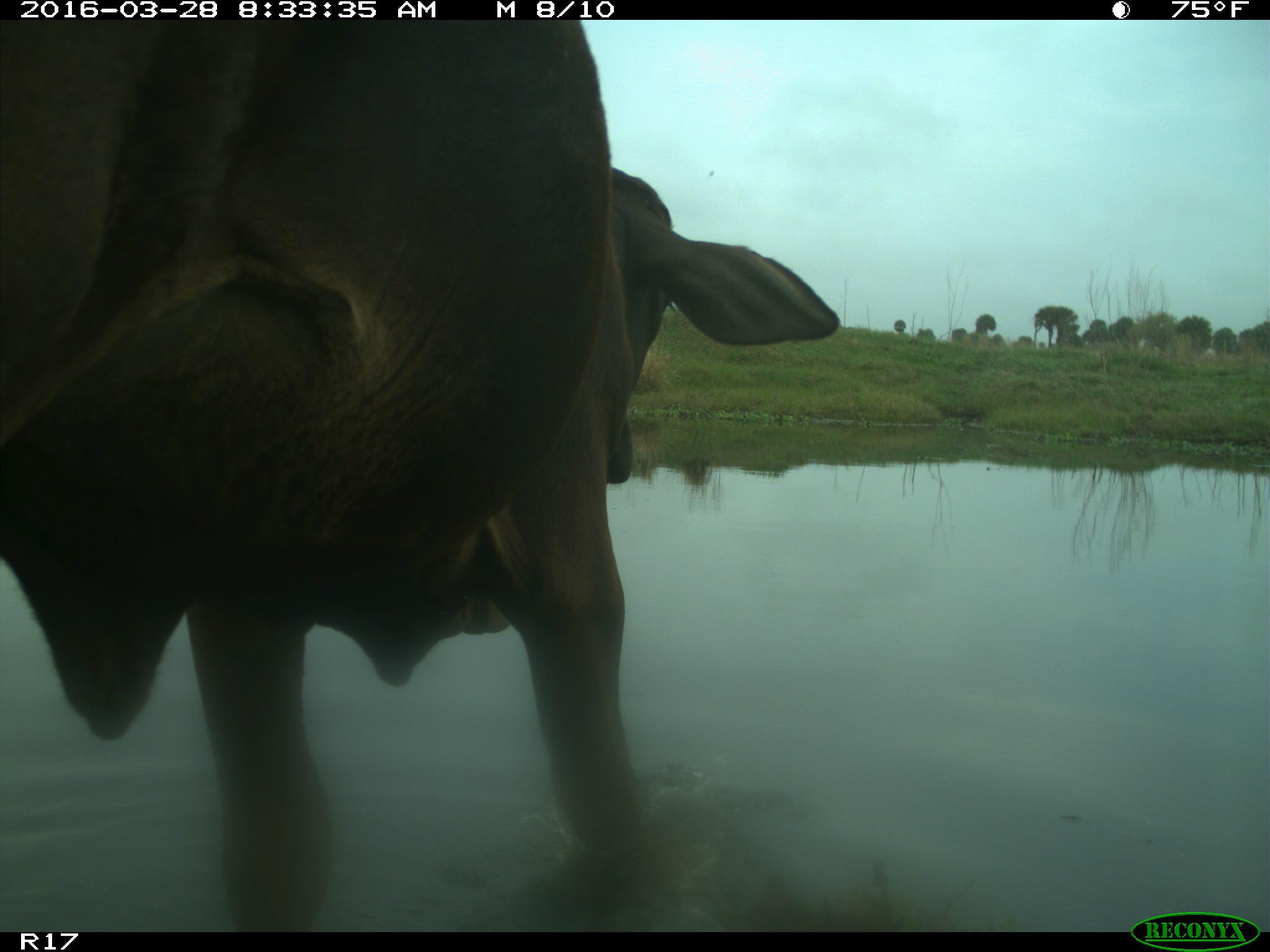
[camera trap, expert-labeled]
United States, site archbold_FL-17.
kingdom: Animalia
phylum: Chordata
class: Mammalia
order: Artiodactyla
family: Bovidae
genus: Bos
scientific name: Bos taurus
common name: domestic cow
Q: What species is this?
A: Bos taurus (domestic cow).